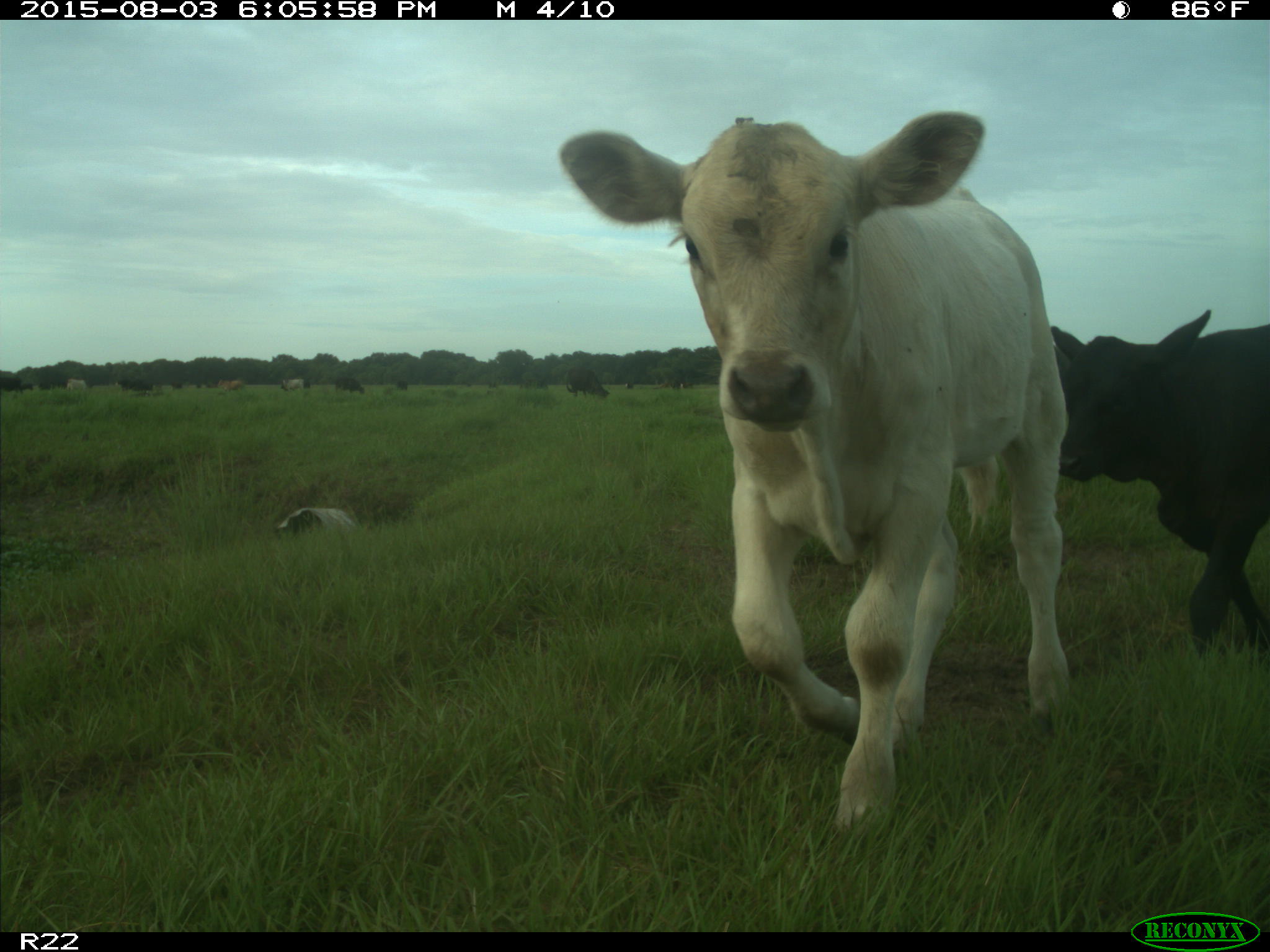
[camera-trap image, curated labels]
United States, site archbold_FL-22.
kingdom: Animalia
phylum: Chordata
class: Mammalia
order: Artiodactyla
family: Bovidae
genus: Bos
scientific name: Bos taurus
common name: domestic cow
Bos taurus (domestic cow).